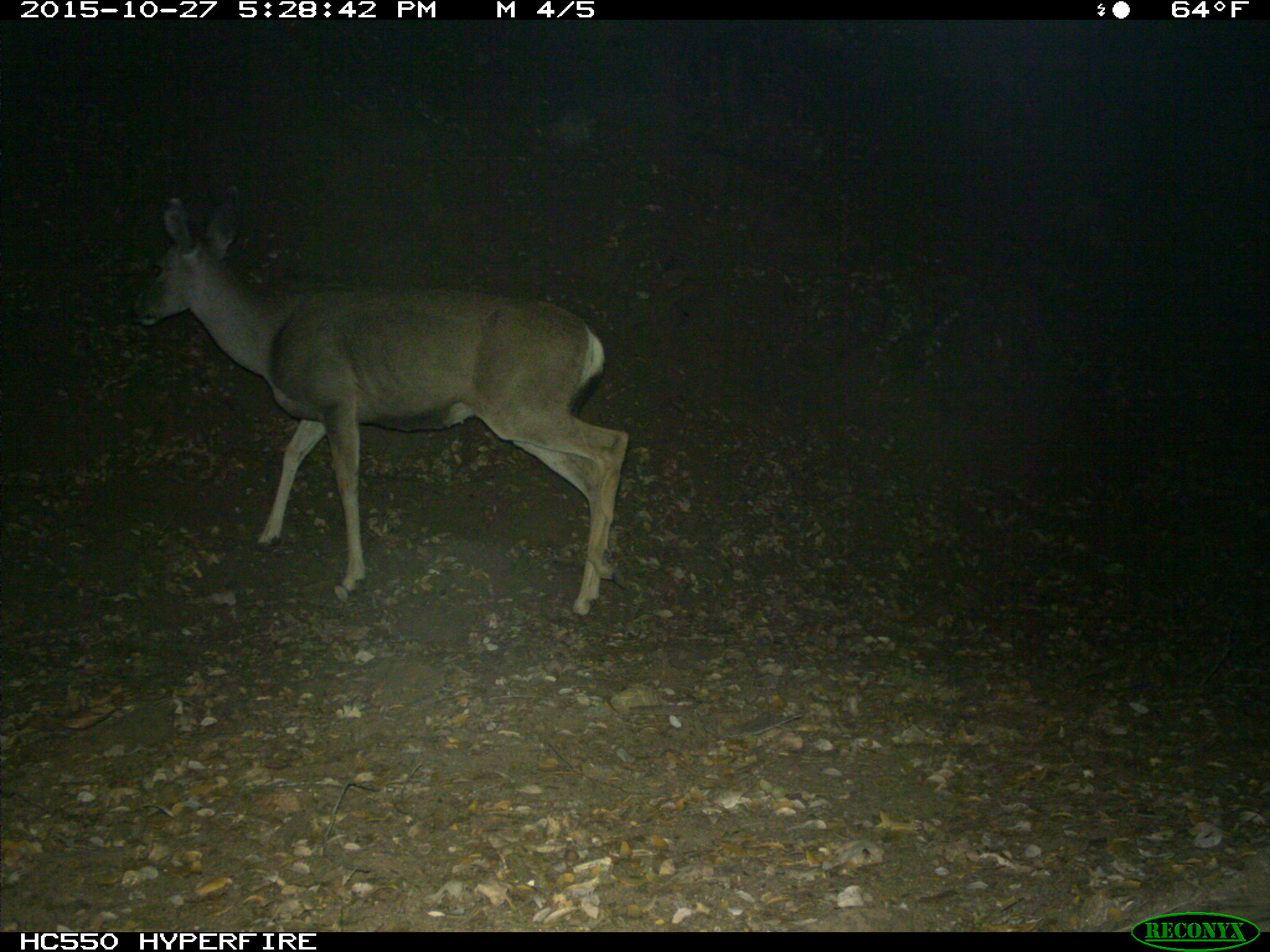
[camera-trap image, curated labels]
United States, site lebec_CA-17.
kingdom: Animalia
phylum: Chordata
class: Mammalia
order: Artiodactyla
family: Cervidae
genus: Odocoileus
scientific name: Odocoileus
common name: deer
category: unidentified deer